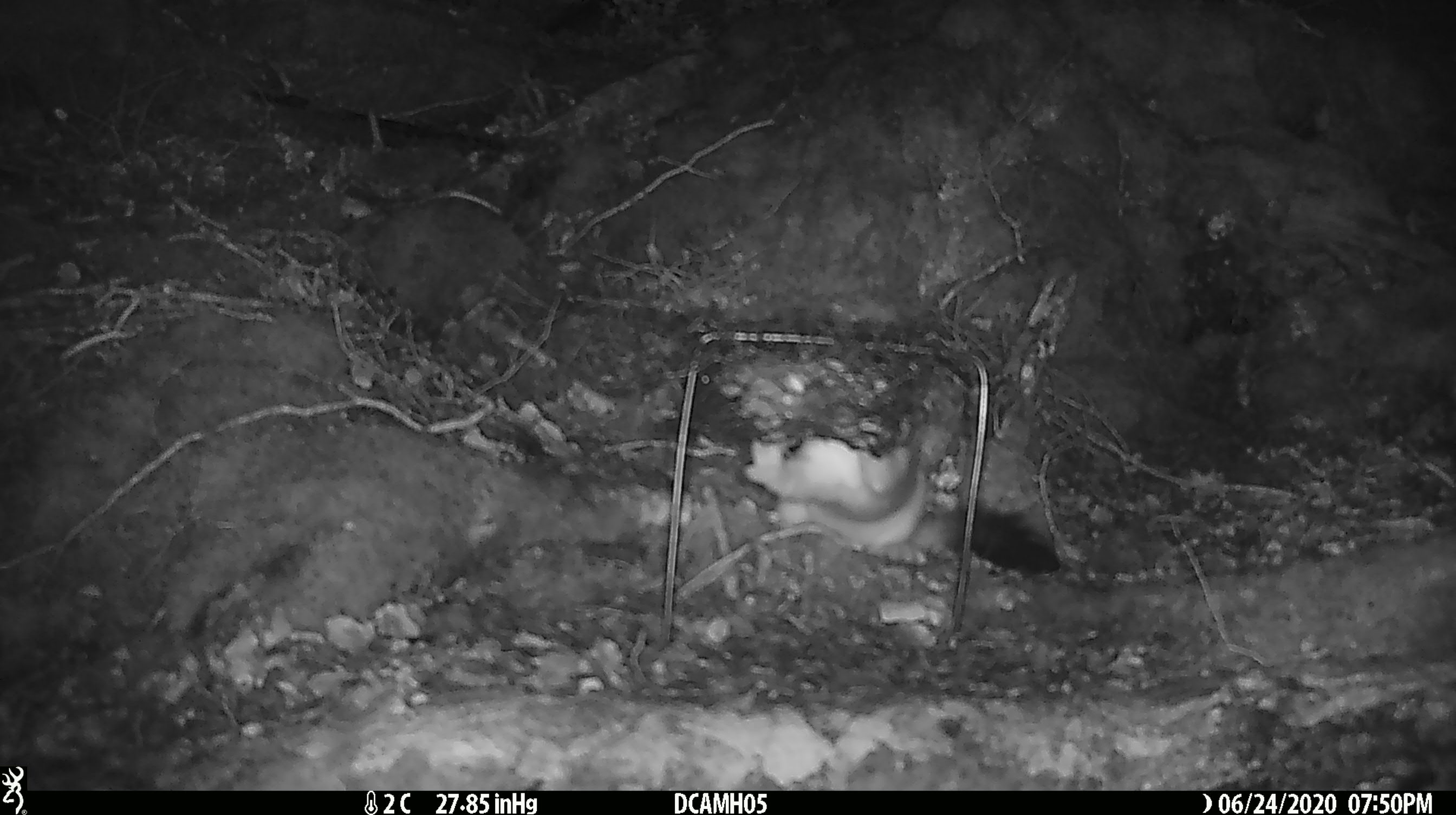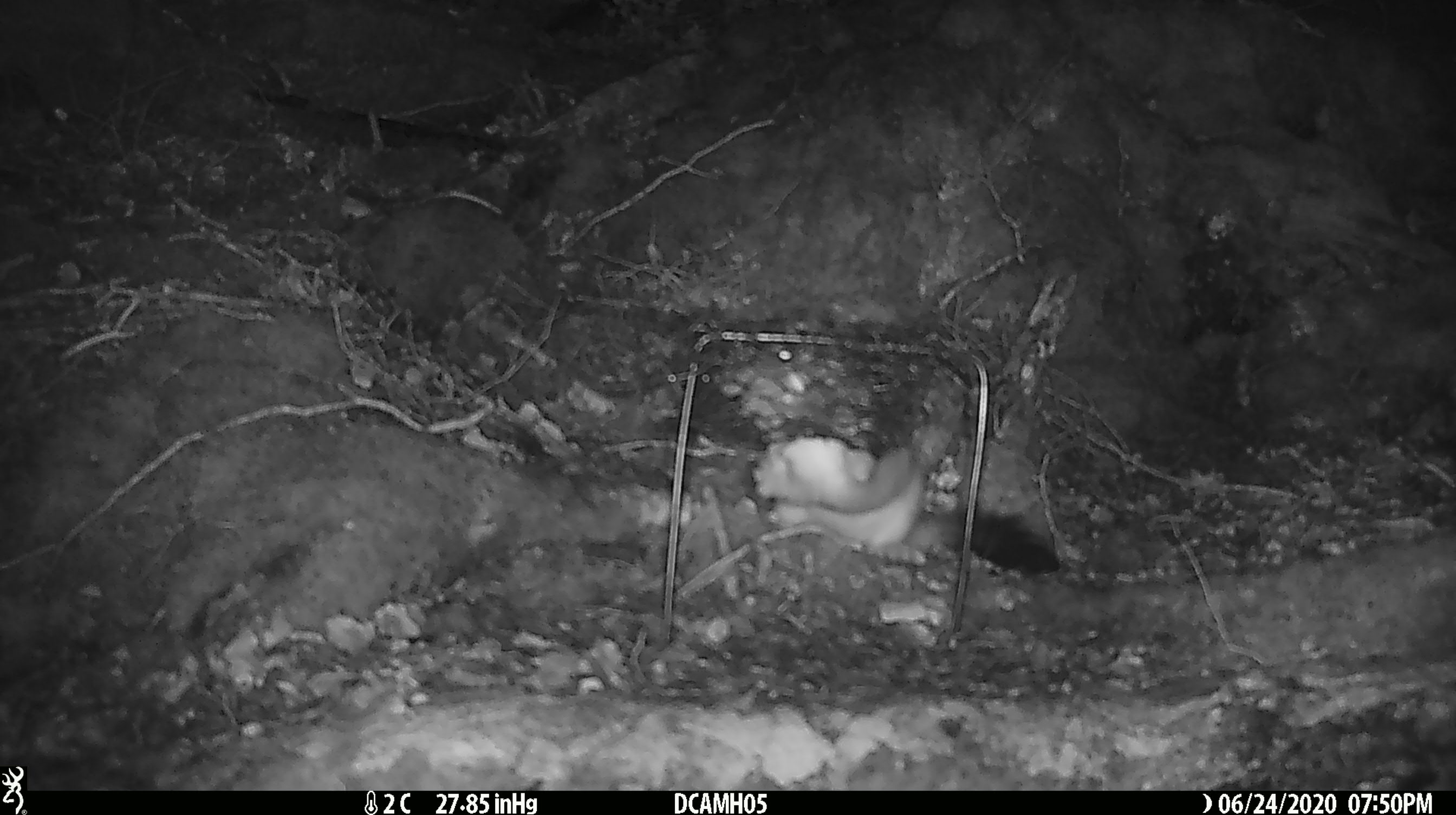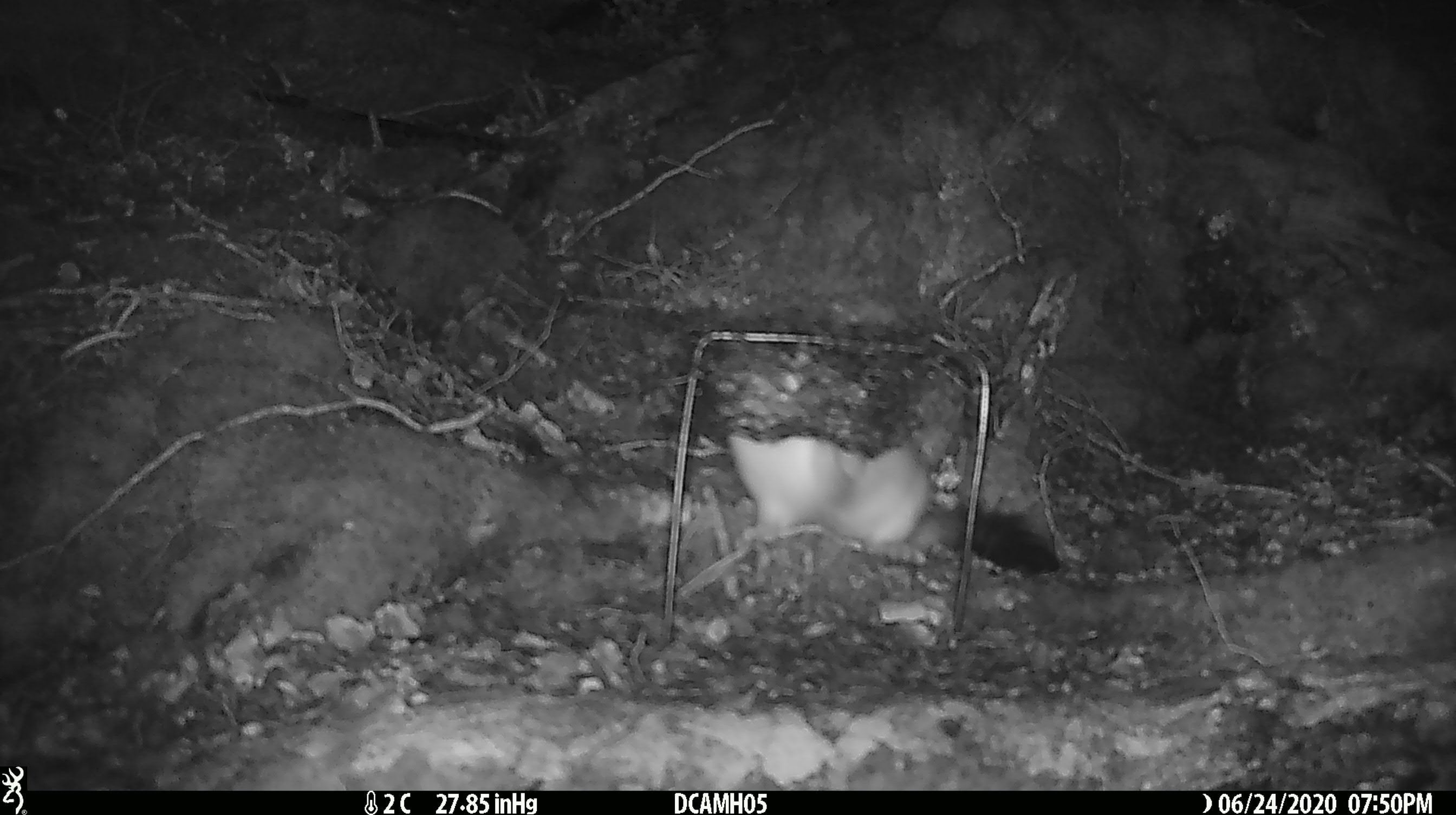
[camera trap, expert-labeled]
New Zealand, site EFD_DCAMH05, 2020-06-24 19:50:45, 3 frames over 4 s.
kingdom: Animalia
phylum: Chordata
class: Mammalia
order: Carnivora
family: Mustelidae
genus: Mustela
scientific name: Mustela erminea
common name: stoat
Stoat (Mustela erminea).